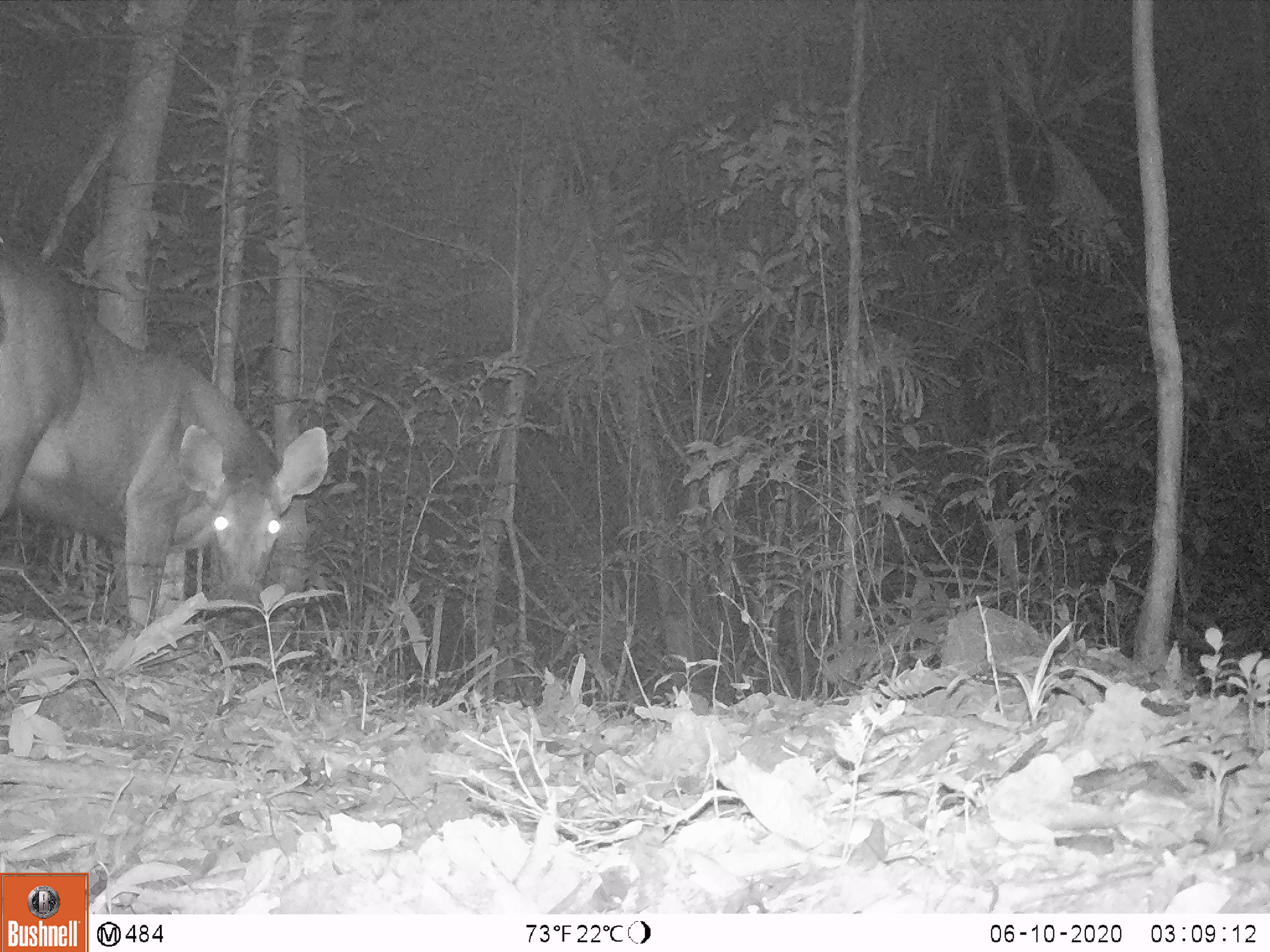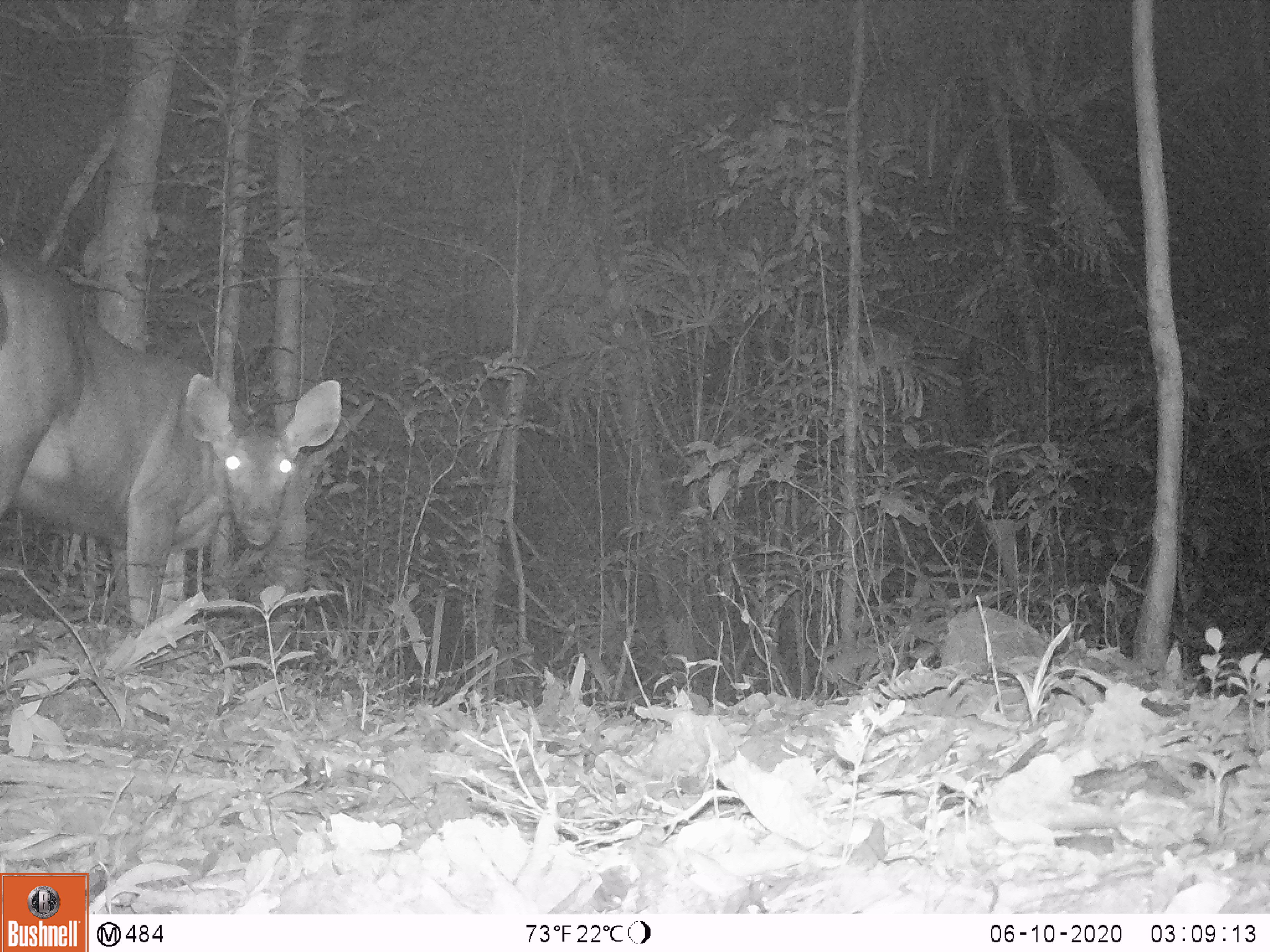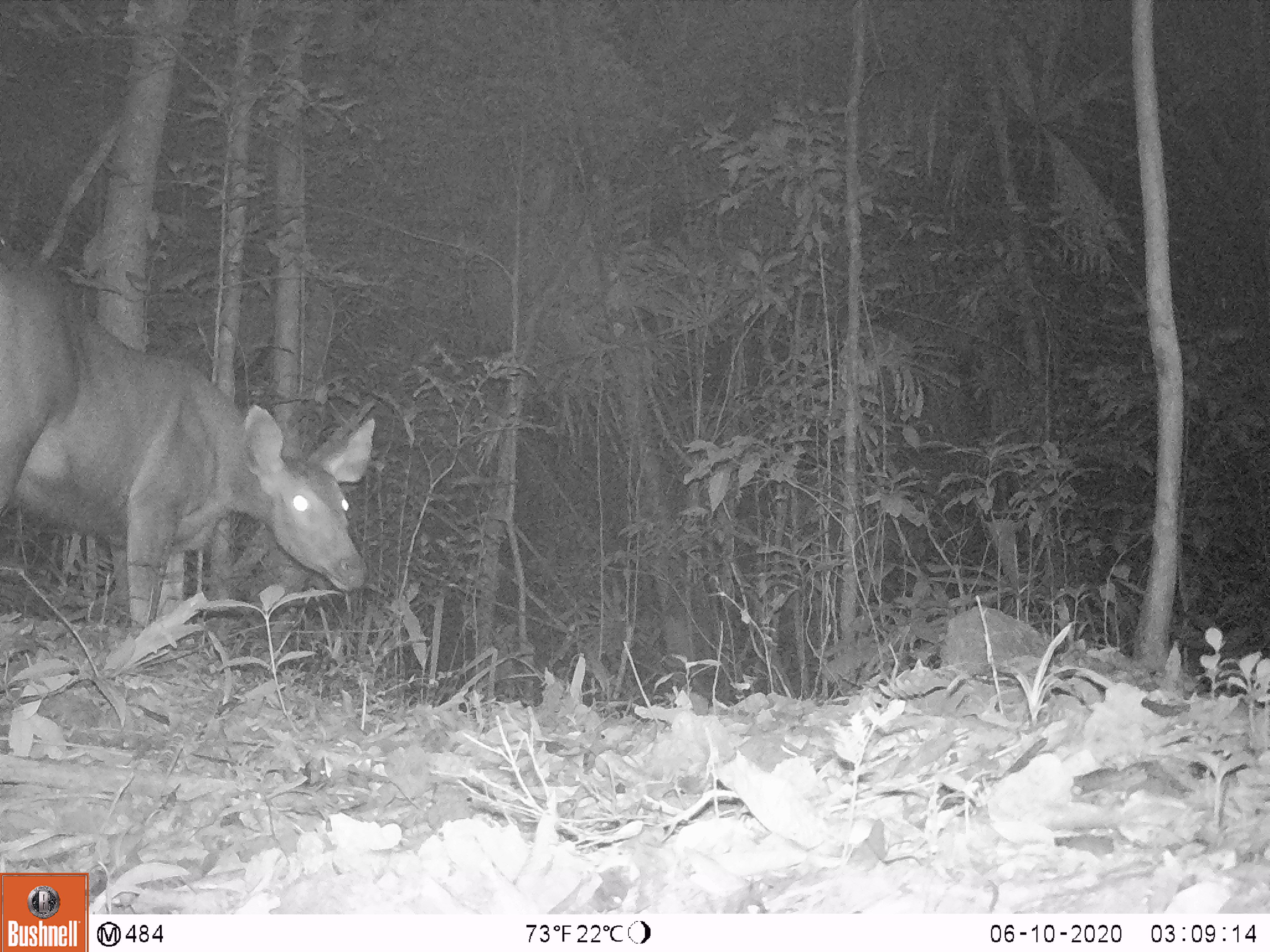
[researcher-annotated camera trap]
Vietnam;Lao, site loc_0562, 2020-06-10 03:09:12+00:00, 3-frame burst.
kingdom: Animalia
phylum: Chordata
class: Mammalia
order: Artiodactyla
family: Cervidae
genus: Rusa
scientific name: Rusa unicolor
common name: sambar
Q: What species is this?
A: Sambar (Rusa unicolor).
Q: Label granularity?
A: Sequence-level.